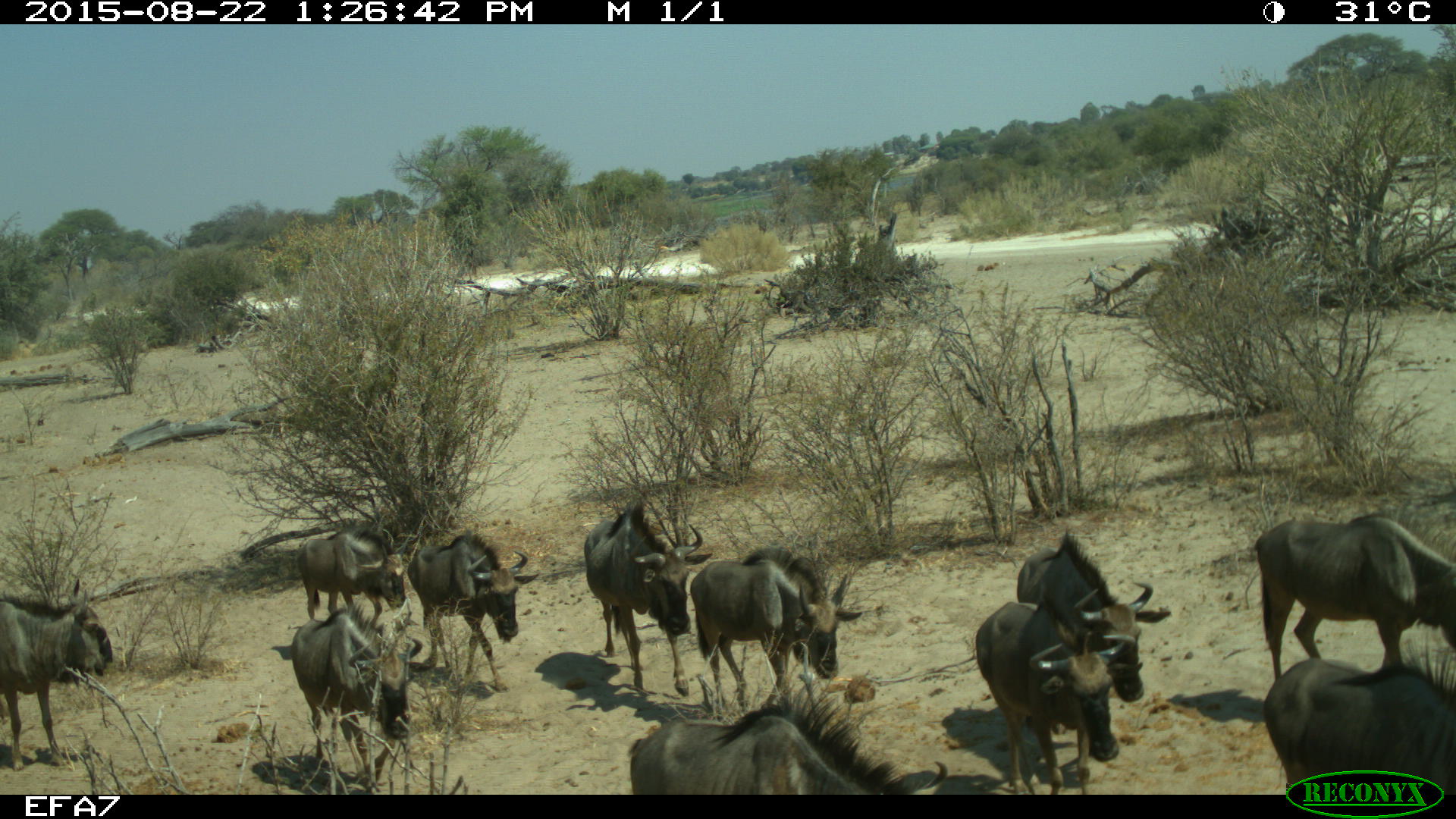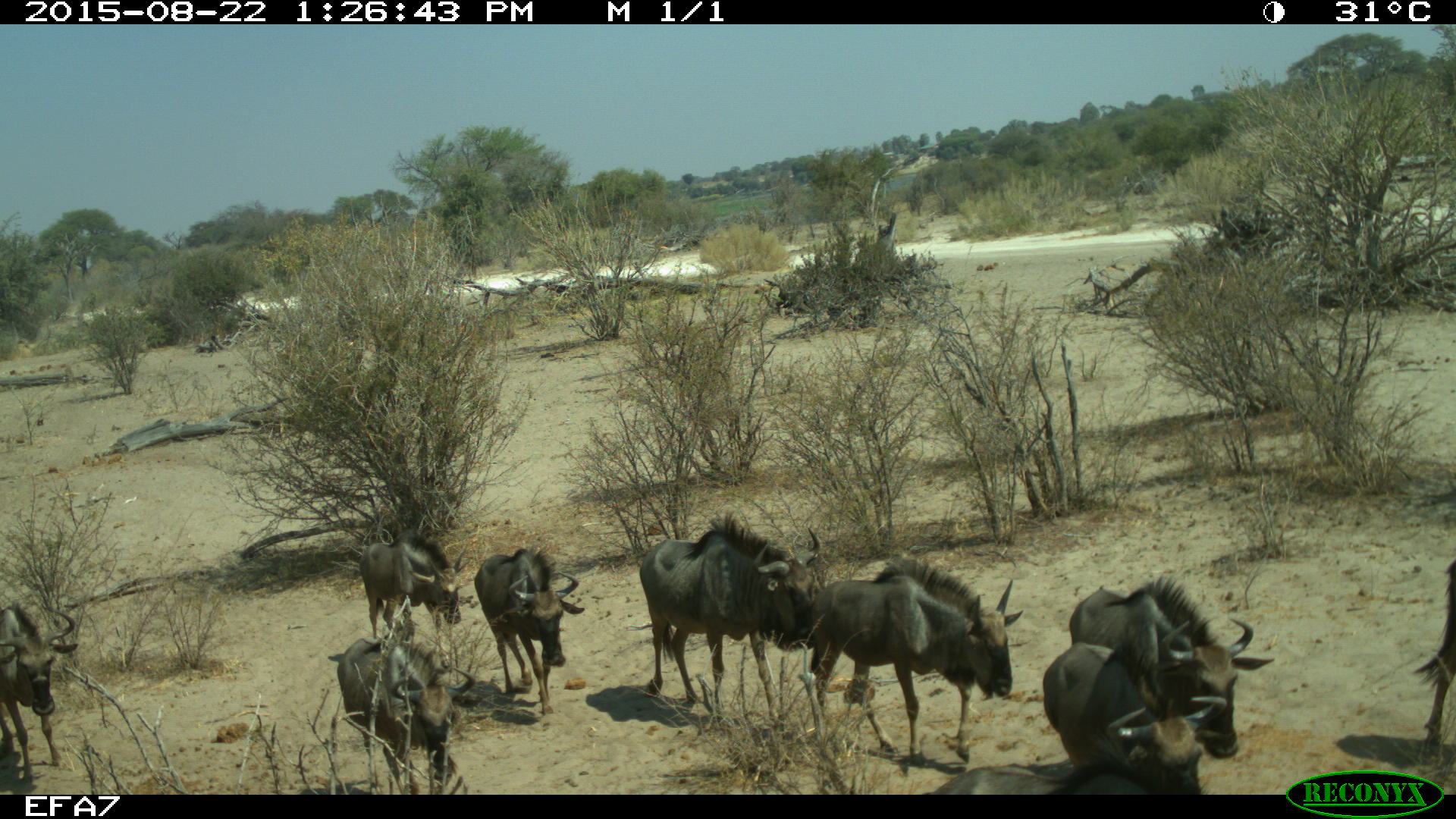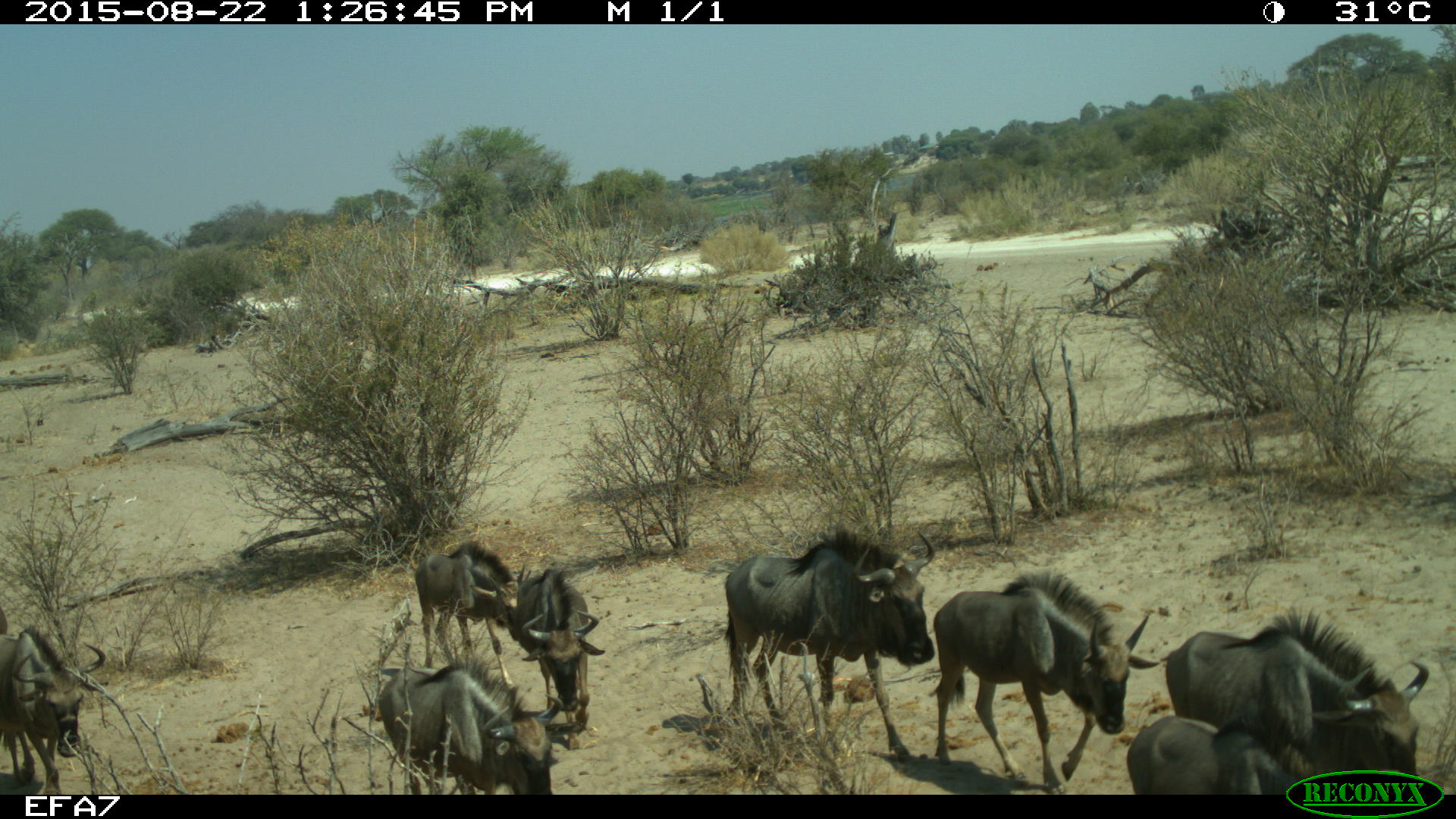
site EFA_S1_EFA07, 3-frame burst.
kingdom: Animalia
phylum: Chordata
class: Mammalia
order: Artiodactyla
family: Bovidae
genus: Connochaetes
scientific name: Connochaetes taurinus taurinus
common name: blue wildebeest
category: wildebeestblue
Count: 11-50.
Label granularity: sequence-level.